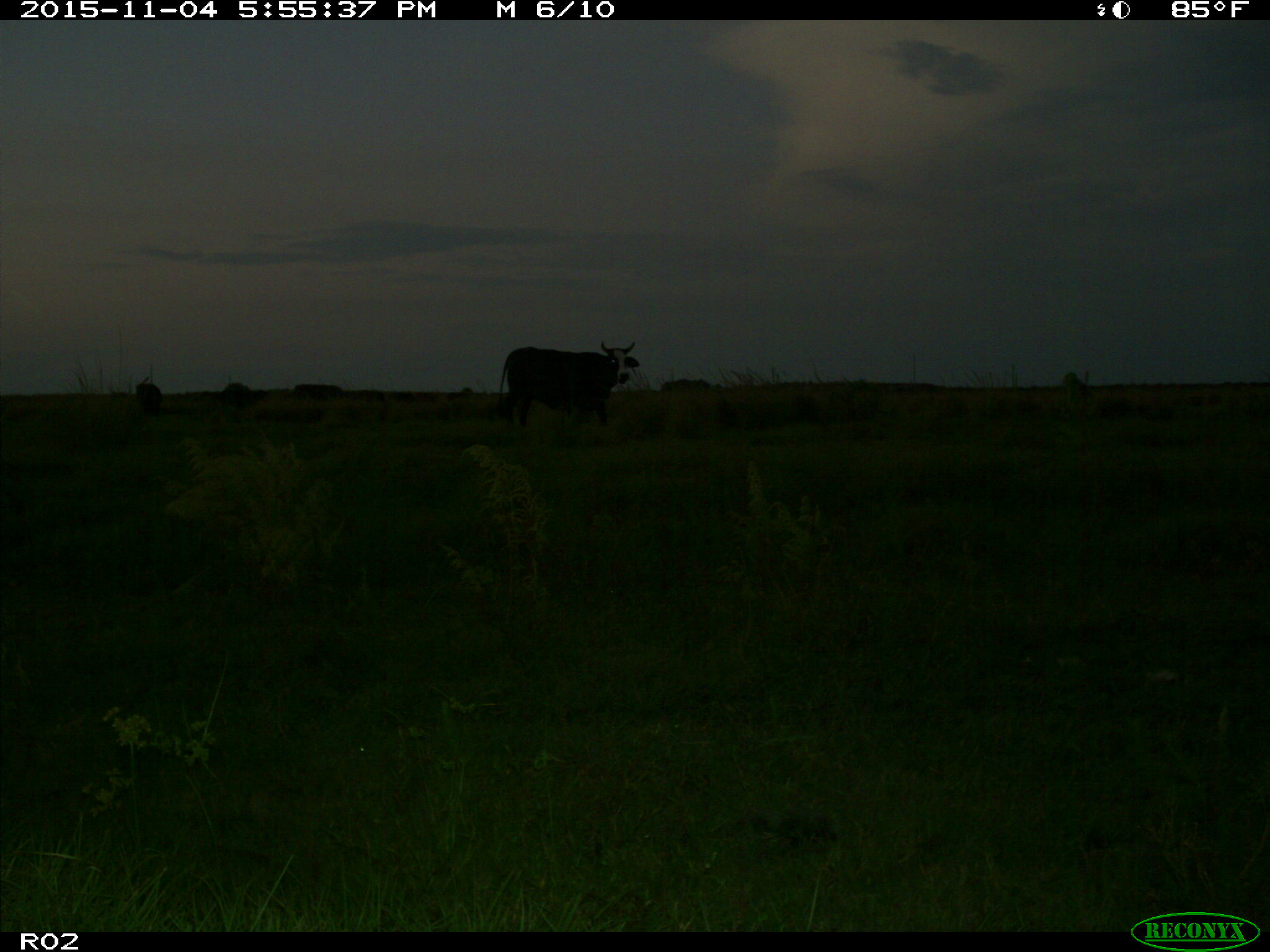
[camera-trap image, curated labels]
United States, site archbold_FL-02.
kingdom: Animalia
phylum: Chordata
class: Mammalia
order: Artiodactyla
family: Bovidae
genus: Bos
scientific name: Bos taurus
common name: domestic cow